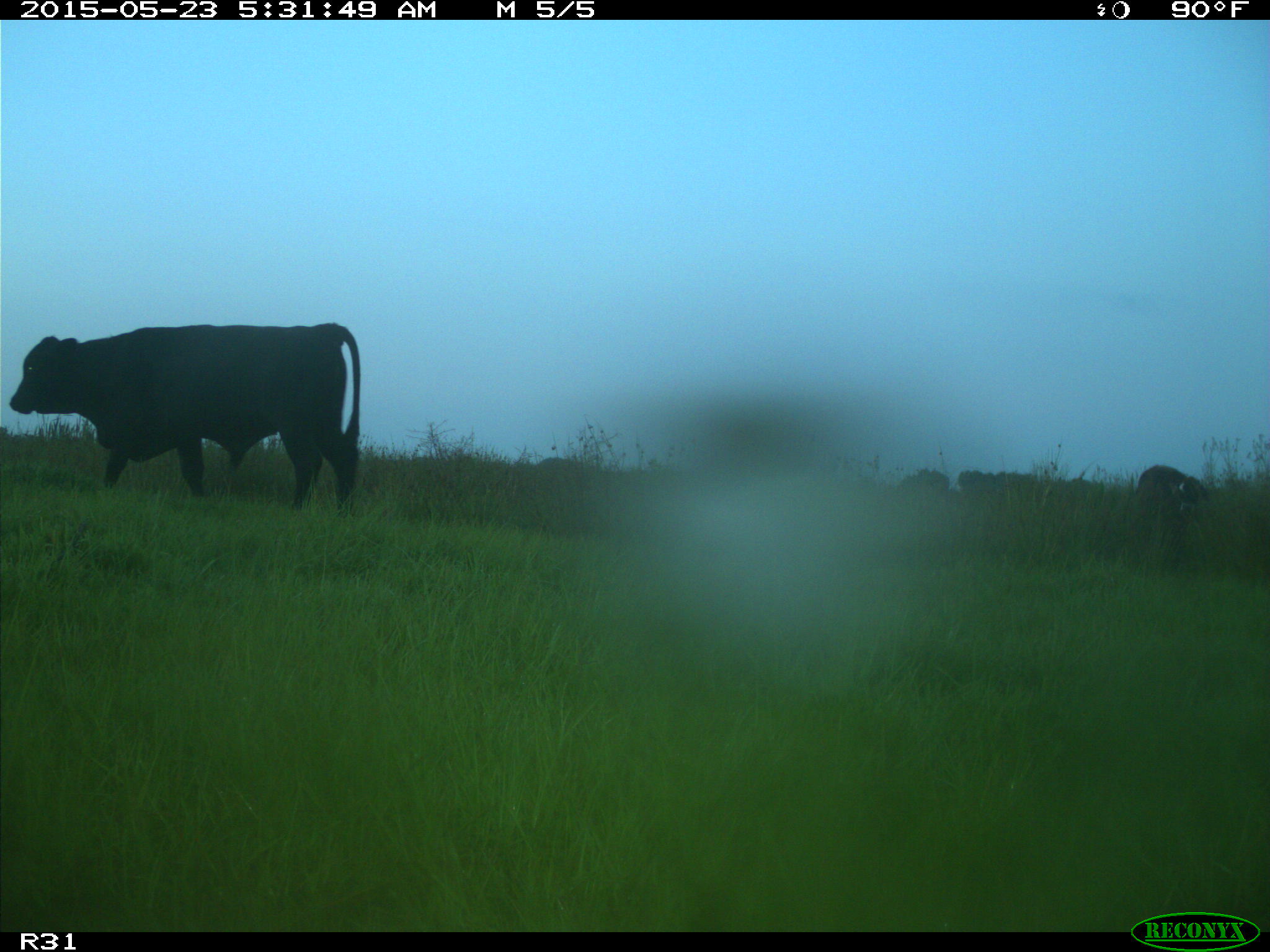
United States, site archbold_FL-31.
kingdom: Animalia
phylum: Chordata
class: Mammalia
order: Artiodactyla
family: Bovidae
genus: Bos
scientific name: Bos taurus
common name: domestic cow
Bos taurus (domestic cow).